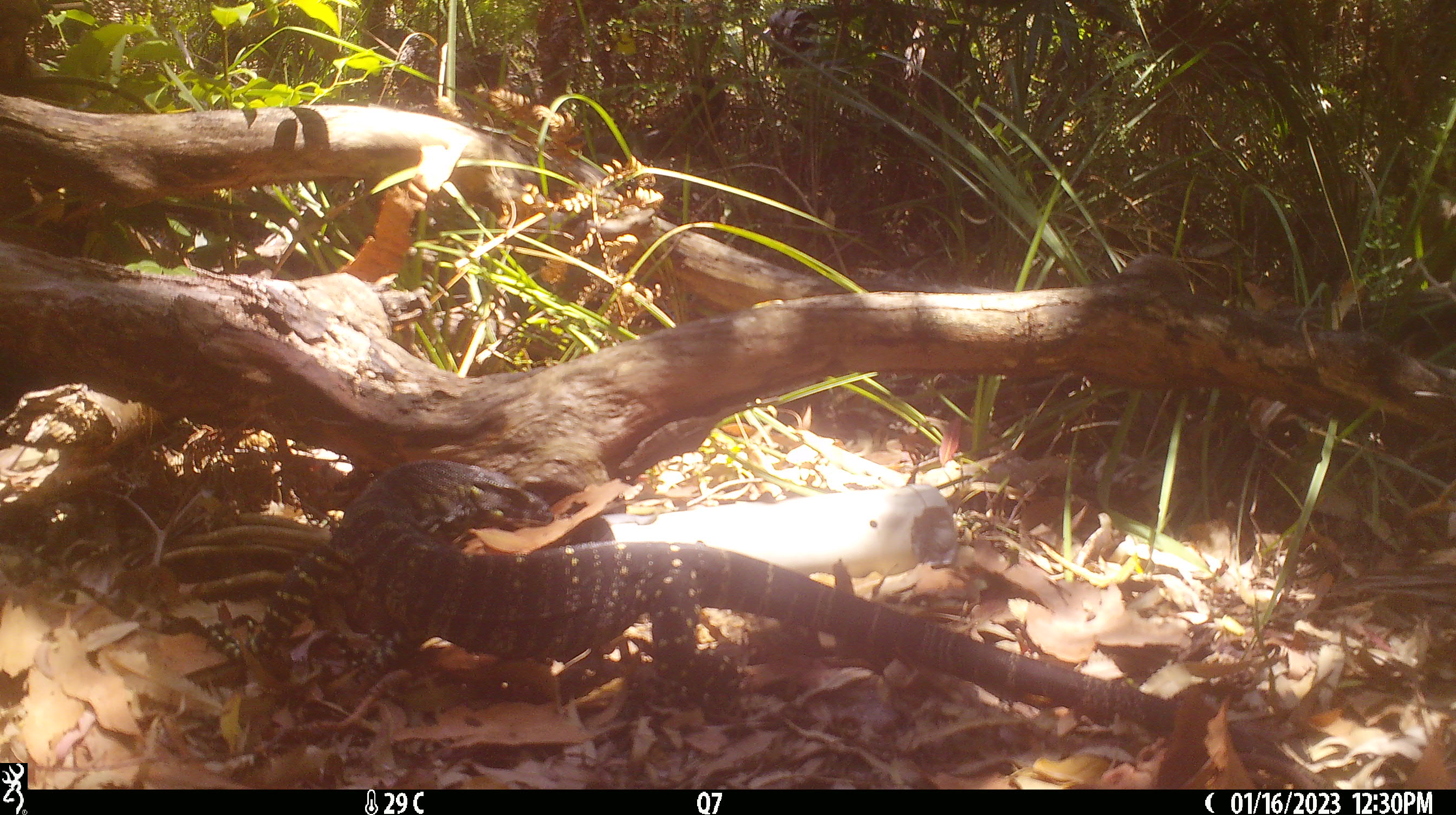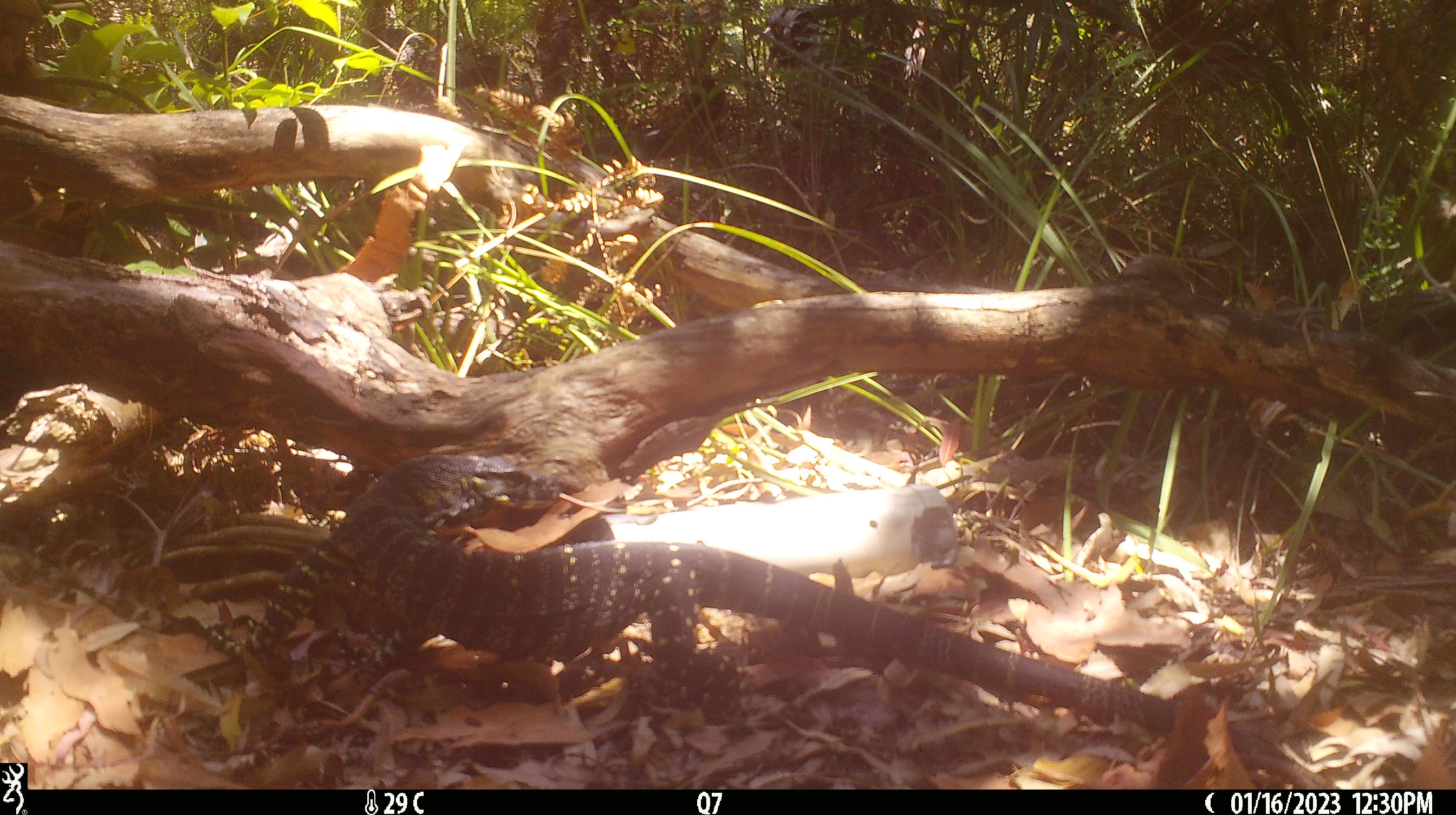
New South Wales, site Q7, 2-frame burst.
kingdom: Animalia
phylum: Chordata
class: Reptilia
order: Squamata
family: Varanidae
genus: Varanus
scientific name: Varanus varius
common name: lace monitor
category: goanna